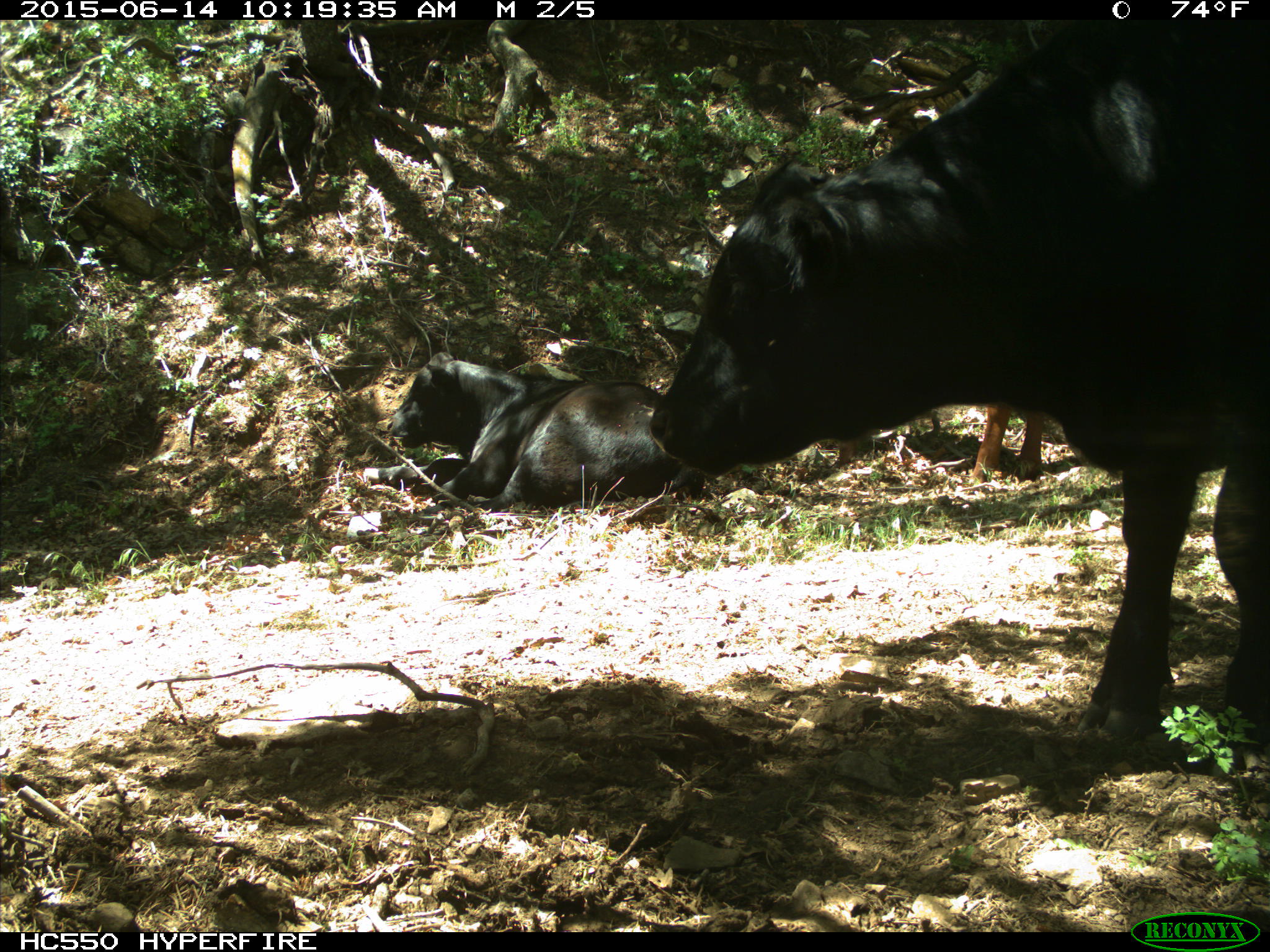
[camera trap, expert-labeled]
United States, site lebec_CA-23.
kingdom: Animalia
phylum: Chordata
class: Mammalia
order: Artiodactyla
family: Bovidae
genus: Bos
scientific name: Bos taurus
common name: domestic cow